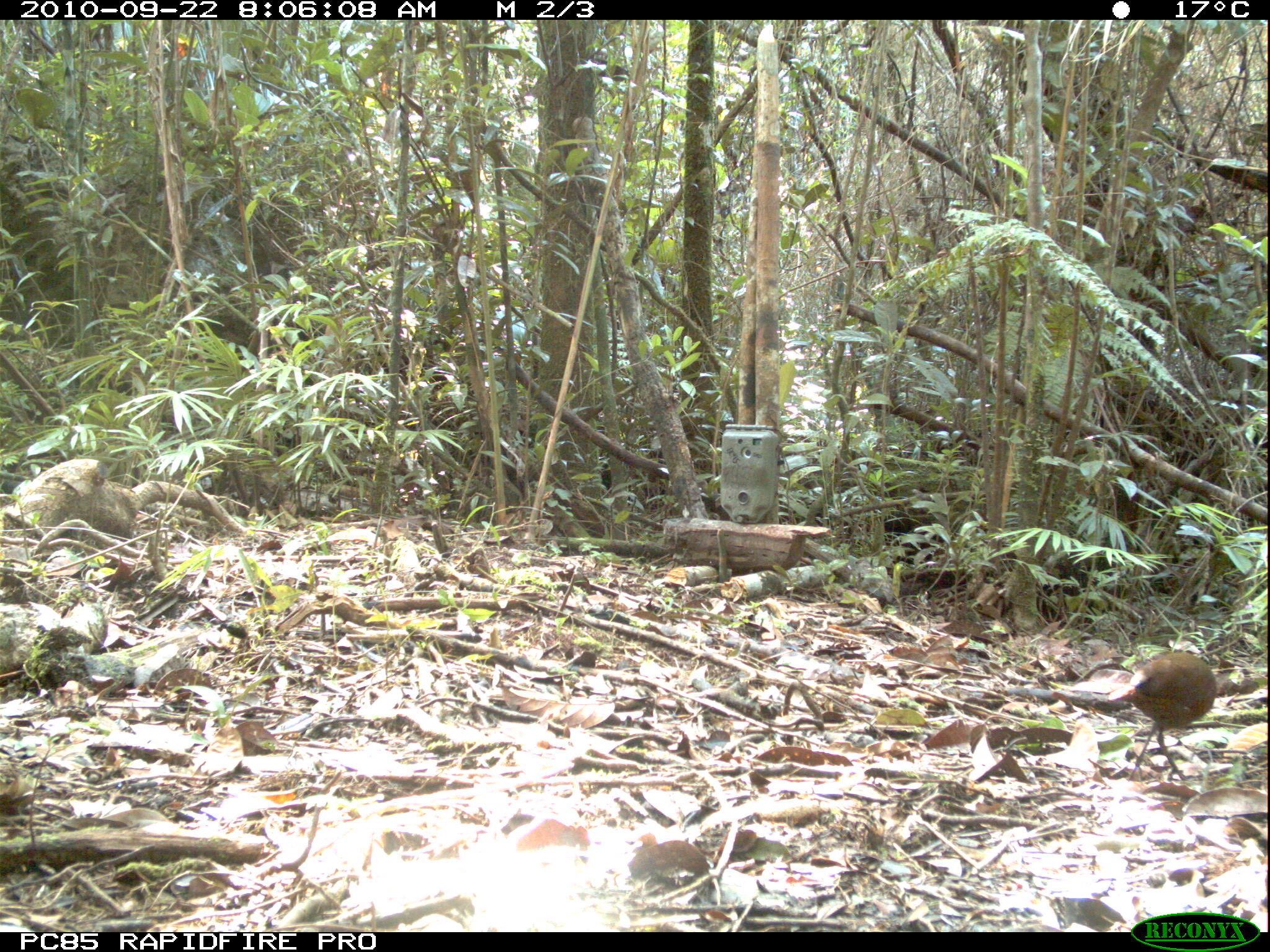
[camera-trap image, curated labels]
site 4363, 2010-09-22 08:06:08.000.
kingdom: Animalia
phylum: Chordata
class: Aves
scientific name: Aves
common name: bird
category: unknown bird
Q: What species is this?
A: Unknown bird (bird) (Aves).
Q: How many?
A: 1.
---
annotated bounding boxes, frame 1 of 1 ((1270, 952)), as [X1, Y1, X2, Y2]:
unknown bird: [1107, 652, 1216, 781]